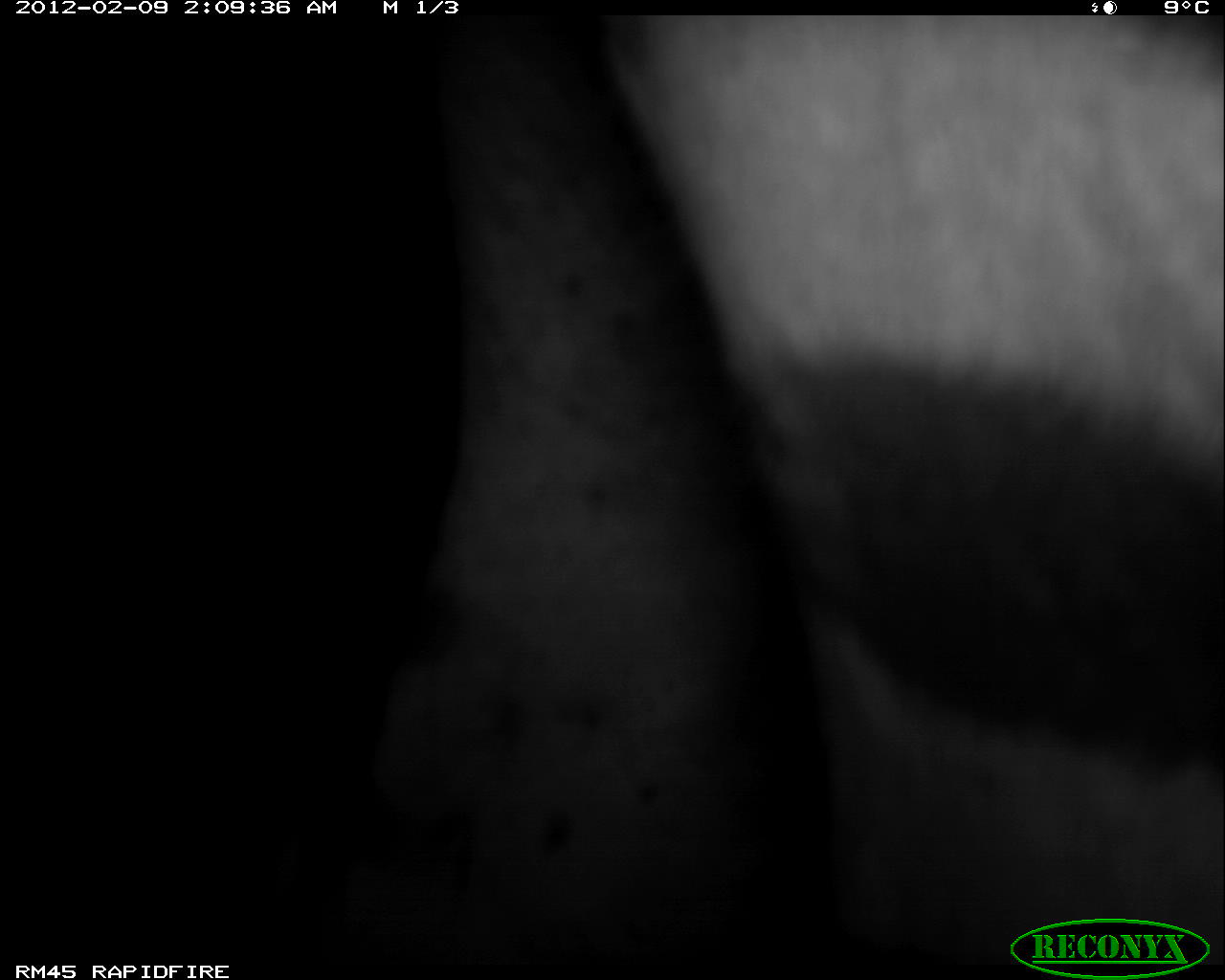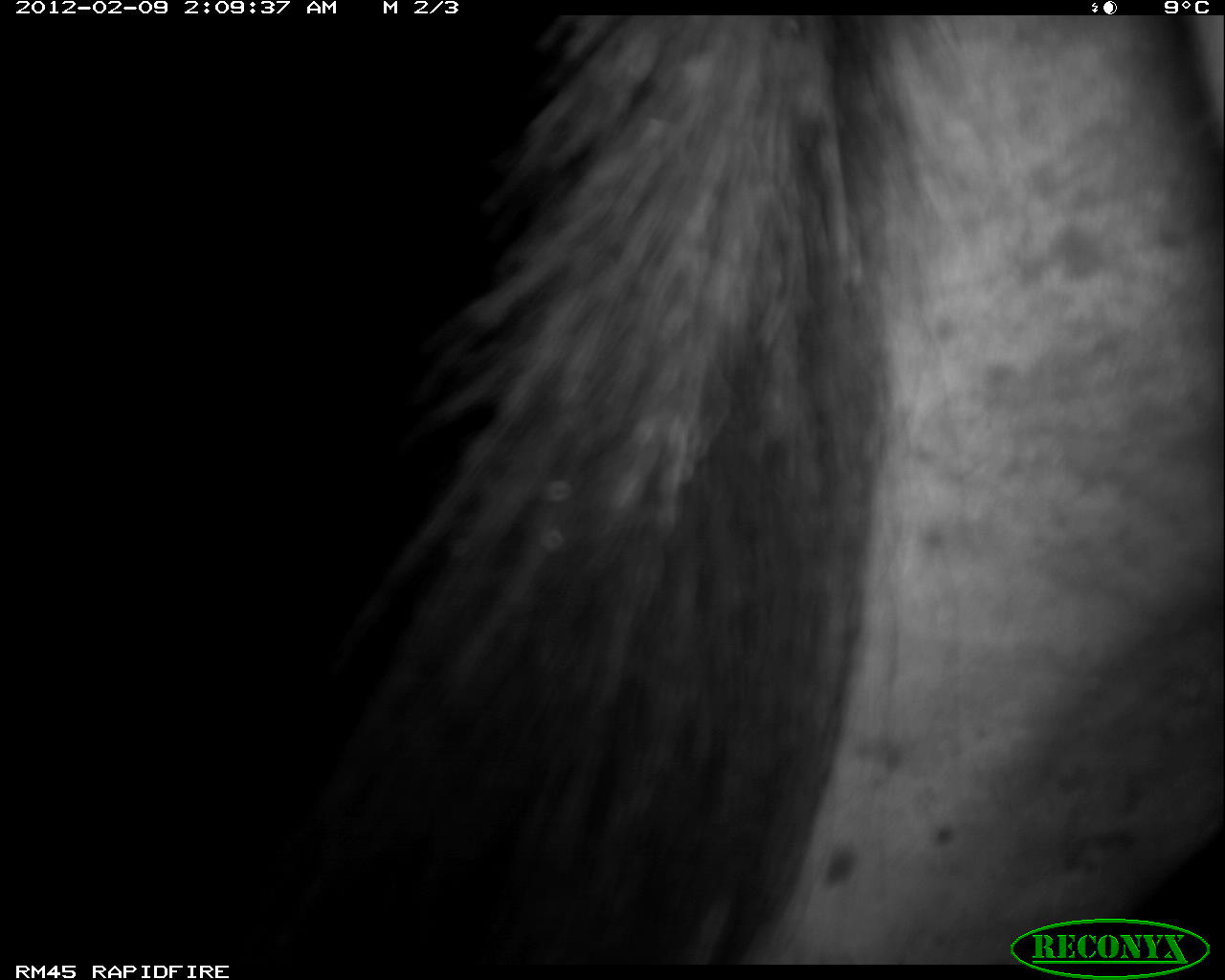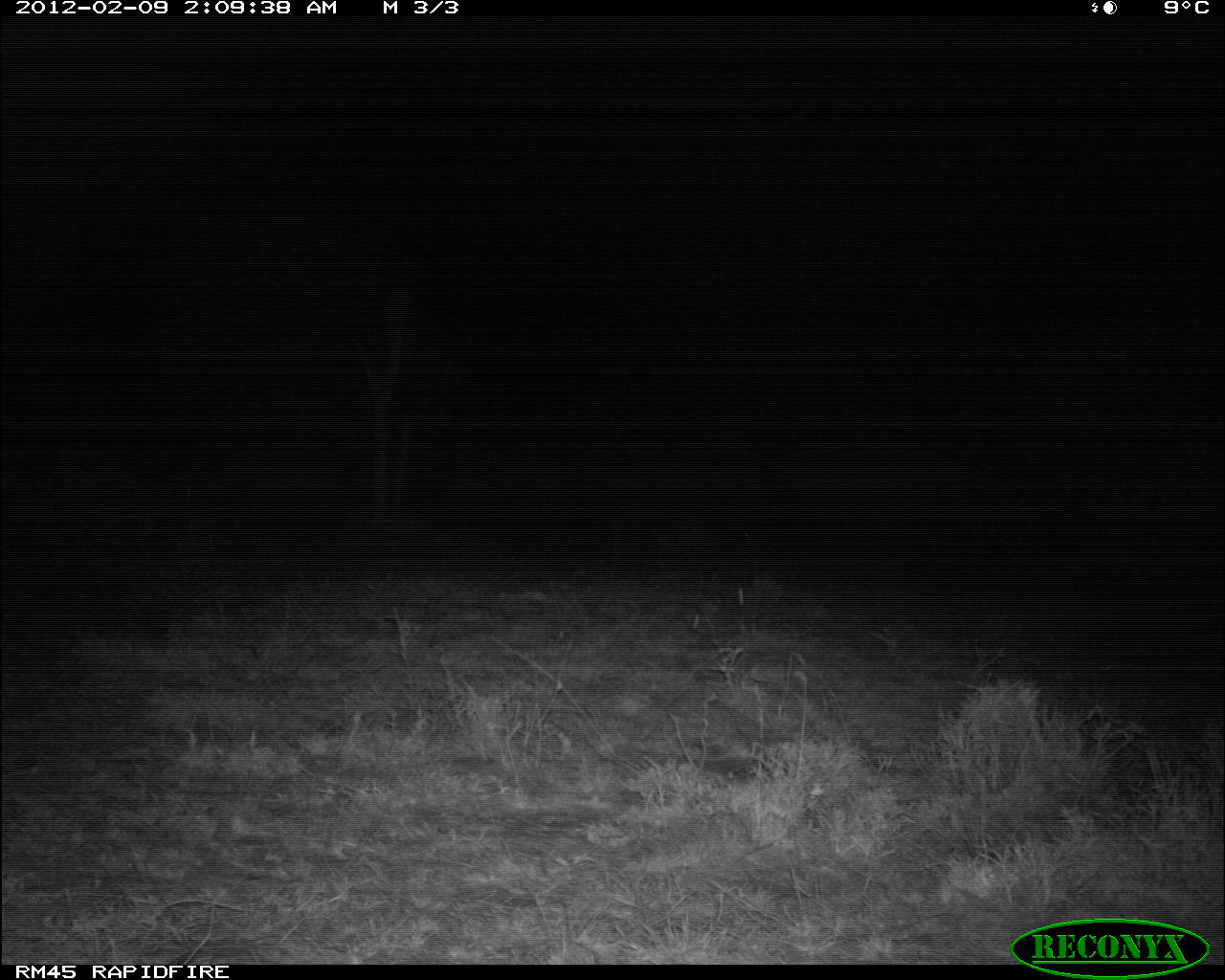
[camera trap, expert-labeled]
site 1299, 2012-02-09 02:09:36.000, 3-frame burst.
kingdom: Animalia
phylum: Chordata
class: Mammalia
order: Perissodactyla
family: Equidae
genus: Equus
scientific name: Equus quagga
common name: plains zebra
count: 1